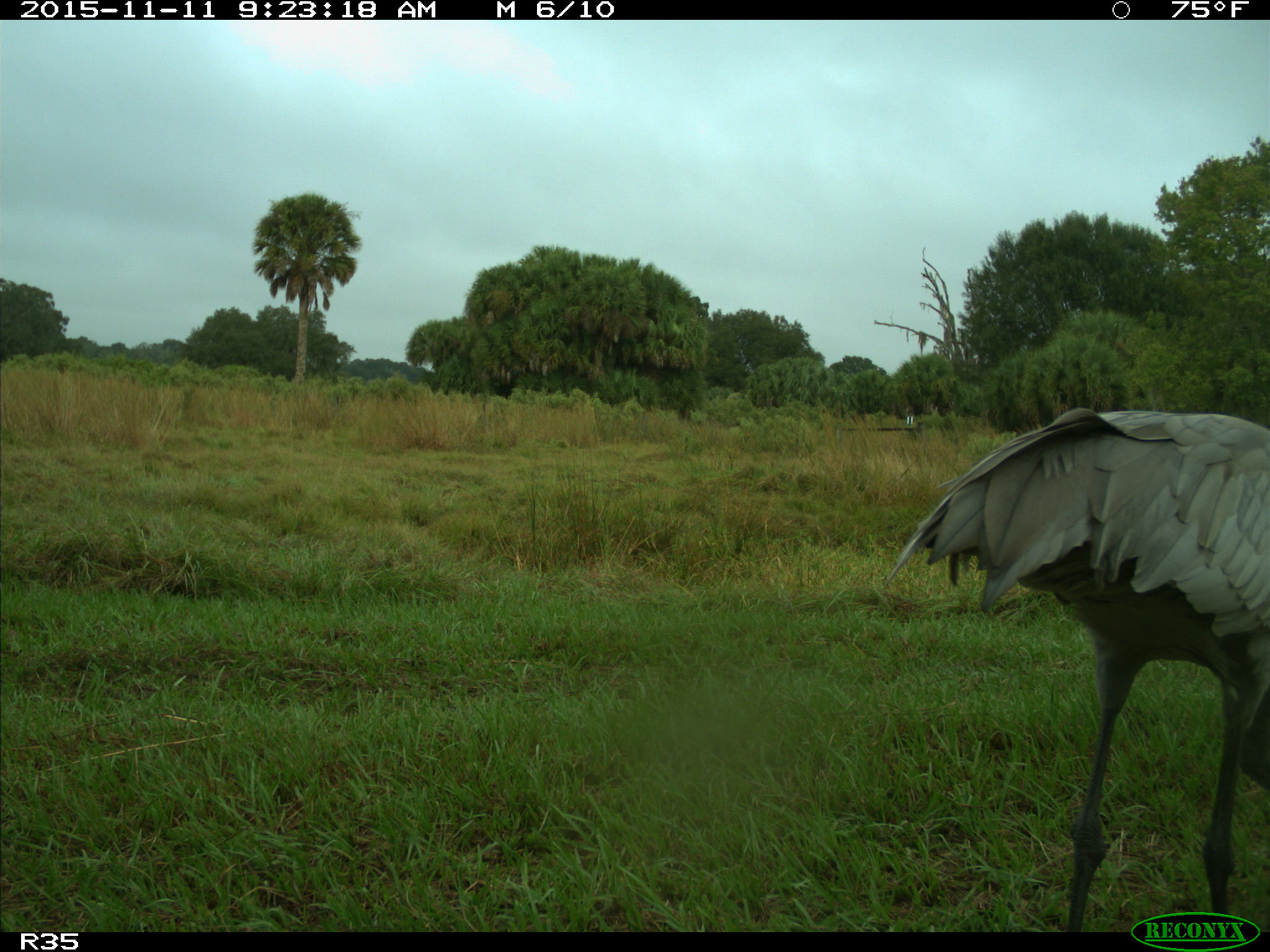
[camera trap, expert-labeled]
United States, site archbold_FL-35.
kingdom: Animalia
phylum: Chordata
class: Aves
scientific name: Aves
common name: birds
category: unidentified bird